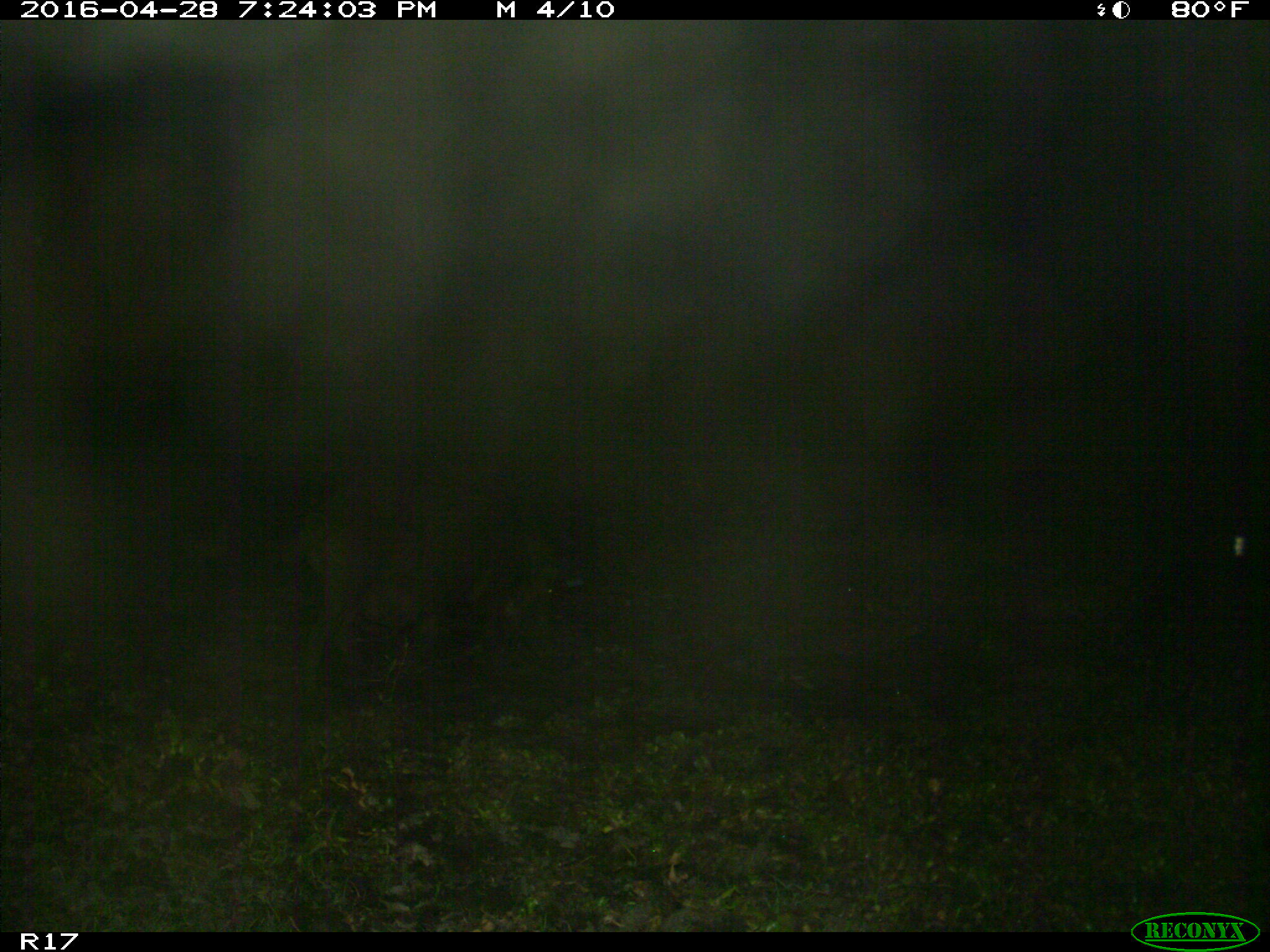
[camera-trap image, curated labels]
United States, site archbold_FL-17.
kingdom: Animalia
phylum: Chordata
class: Mammalia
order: Artiodactyla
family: Suidae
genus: Sus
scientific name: Sus scrofa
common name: wild boar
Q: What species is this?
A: Sus scrofa (wild boar).